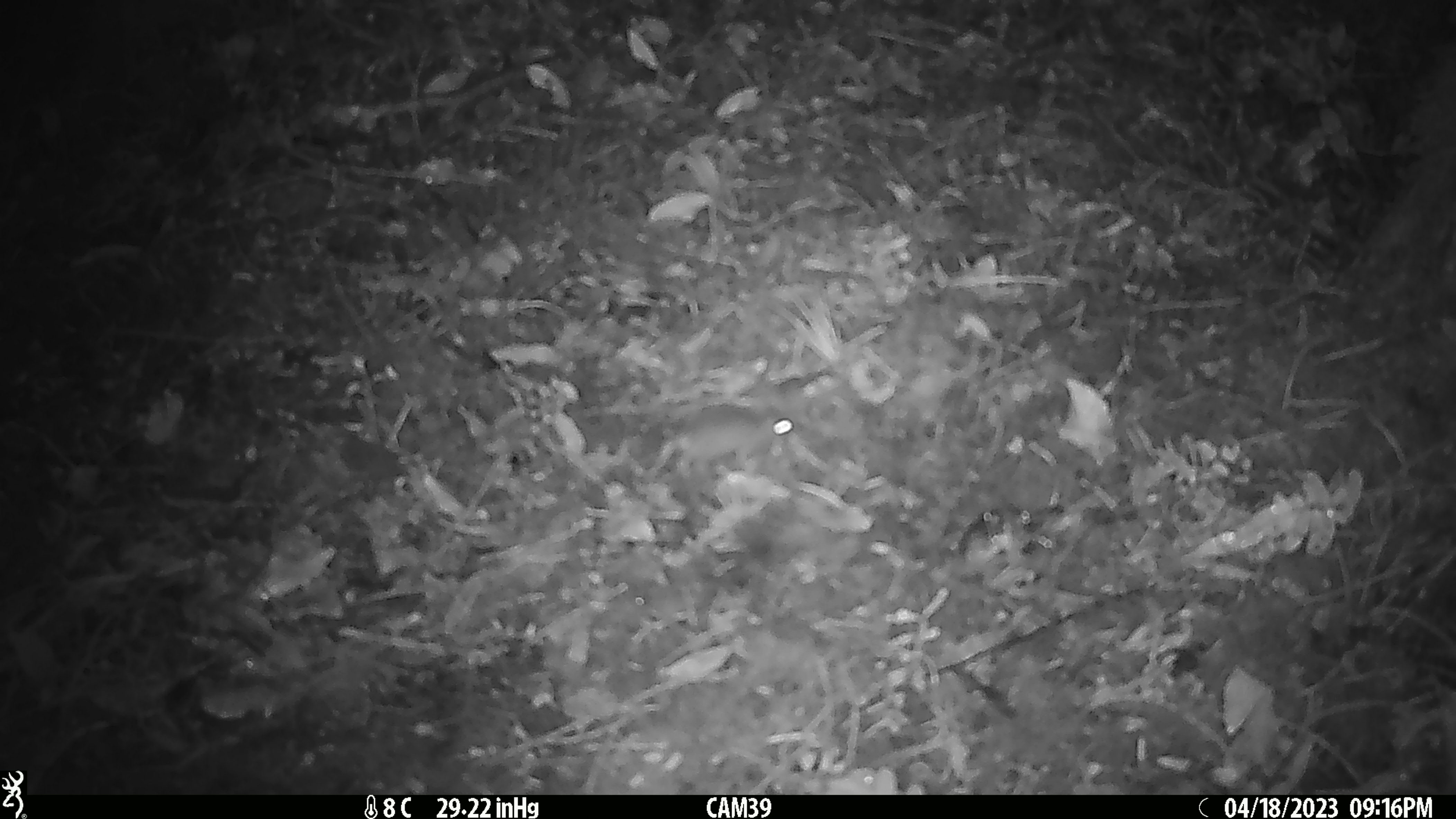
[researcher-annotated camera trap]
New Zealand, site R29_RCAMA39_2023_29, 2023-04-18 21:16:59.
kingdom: Animalia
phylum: Chordata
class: Mammalia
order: Rodentia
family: Muridae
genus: Mus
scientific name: Mus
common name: mouse